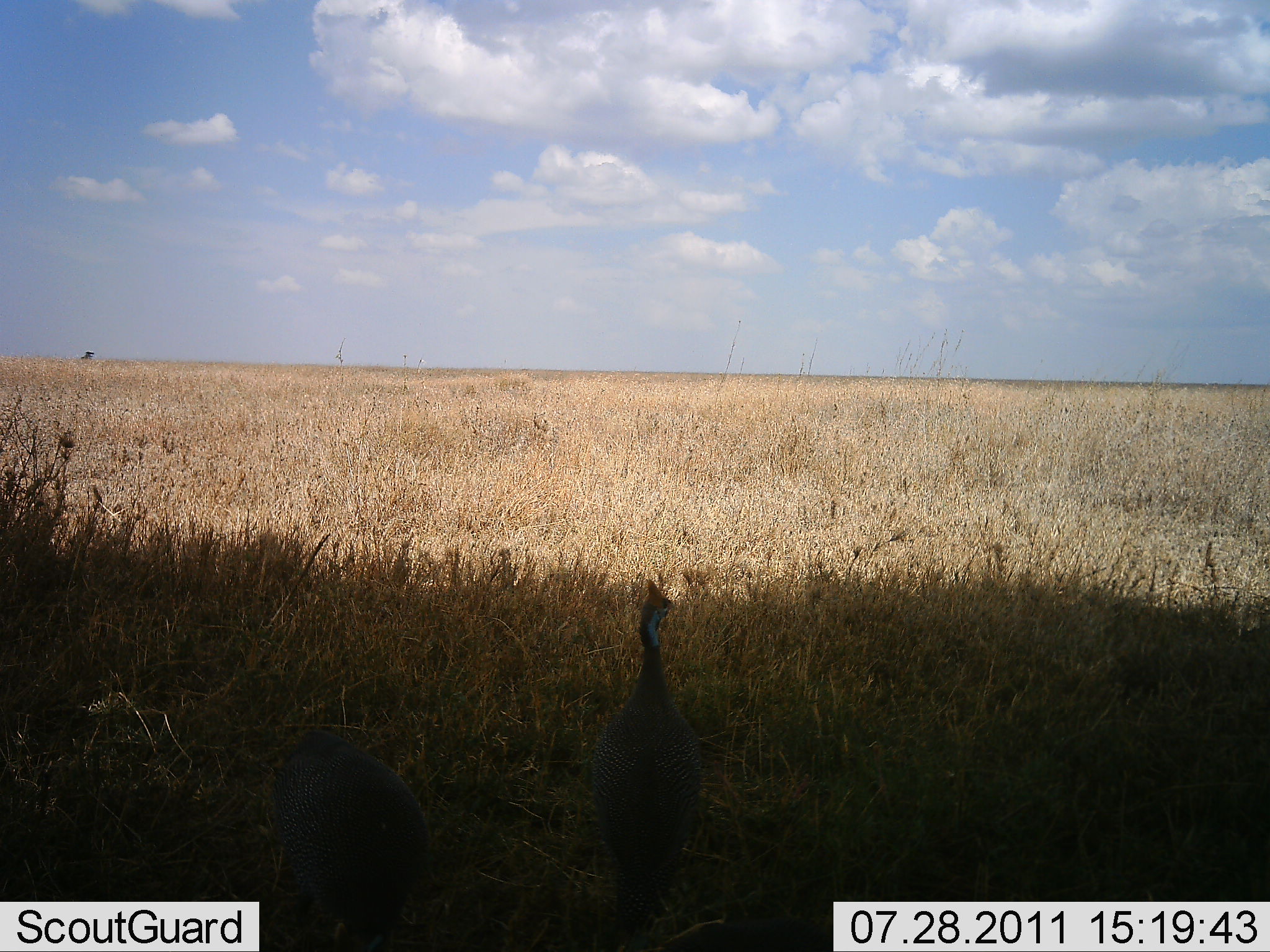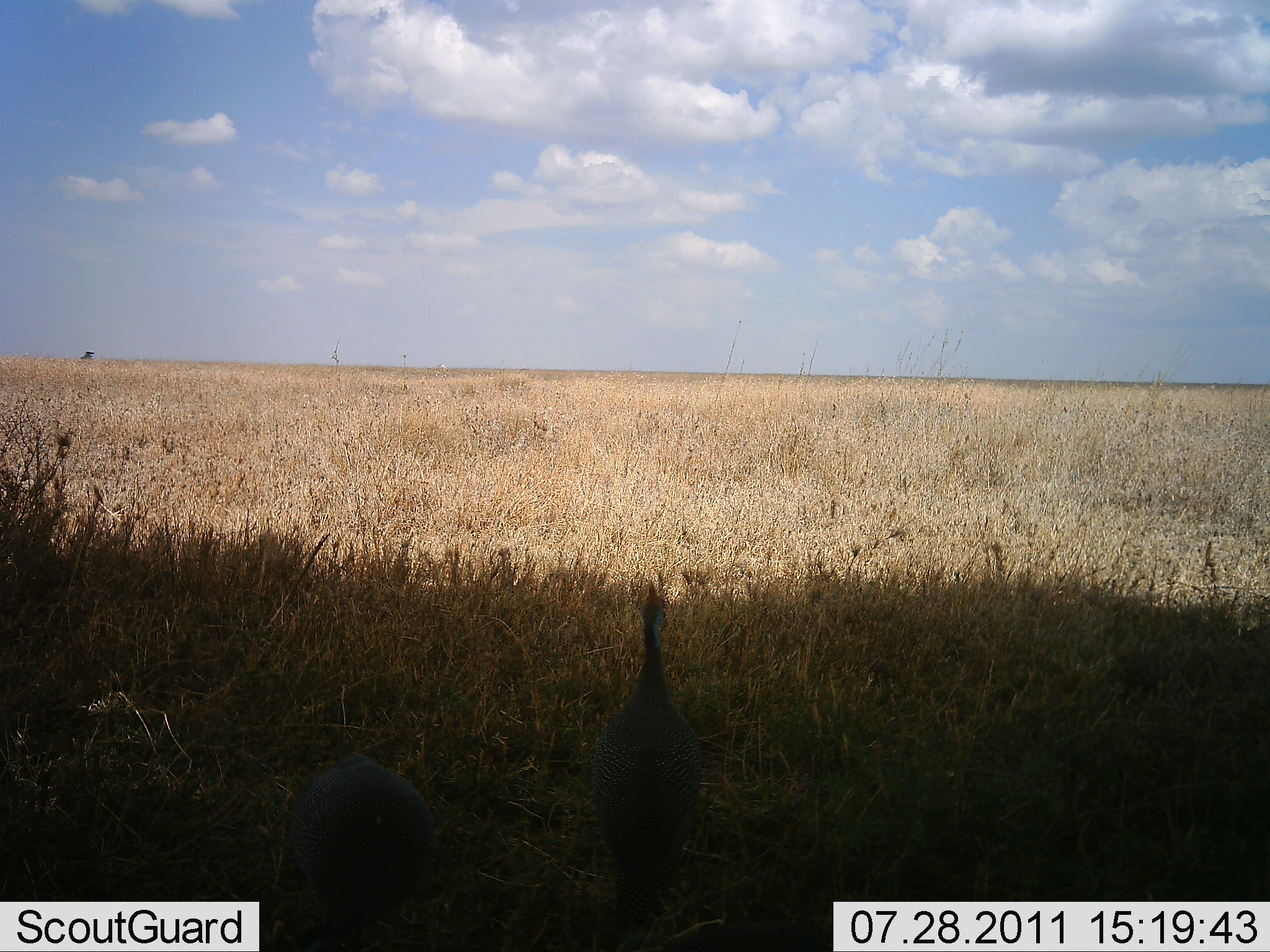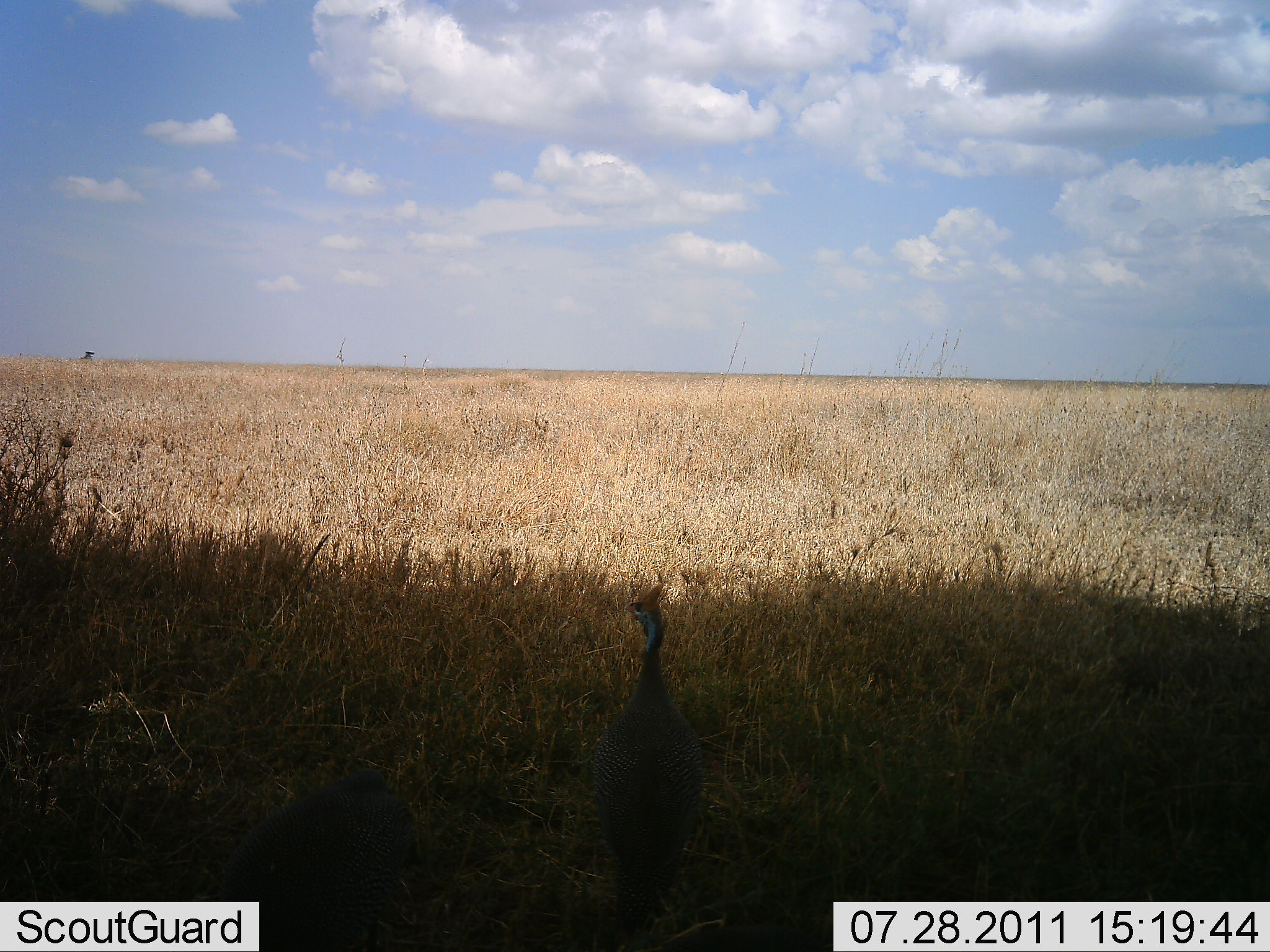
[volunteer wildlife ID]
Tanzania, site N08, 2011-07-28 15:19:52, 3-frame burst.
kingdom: Animalia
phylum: Chordata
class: Aves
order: Galliformes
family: Numididae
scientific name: Numididae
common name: guinea fowl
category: guineafowl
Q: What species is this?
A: Guineafowl (guinea fowl) (Numididae).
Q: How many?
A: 2.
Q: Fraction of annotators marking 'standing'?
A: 82%.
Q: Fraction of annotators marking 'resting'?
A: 0%.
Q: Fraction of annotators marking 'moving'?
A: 9%.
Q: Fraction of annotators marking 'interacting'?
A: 9%.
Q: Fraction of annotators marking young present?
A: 0%.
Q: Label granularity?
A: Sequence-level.